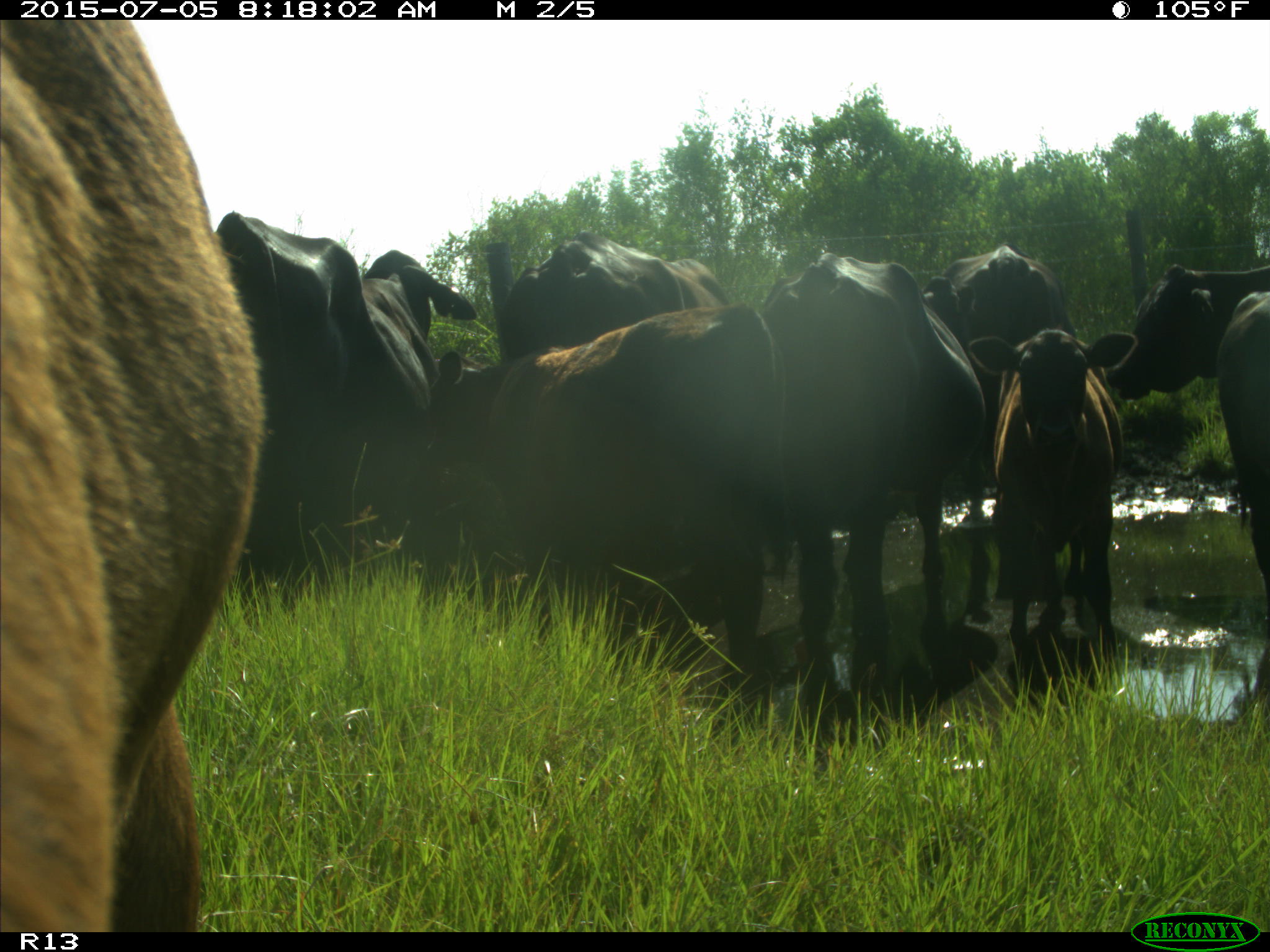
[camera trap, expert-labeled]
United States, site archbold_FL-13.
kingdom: Animalia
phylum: Chordata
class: Mammalia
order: Artiodactyla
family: Bovidae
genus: Bos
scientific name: Bos taurus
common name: domestic cow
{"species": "Bos taurus (domestic cow)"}